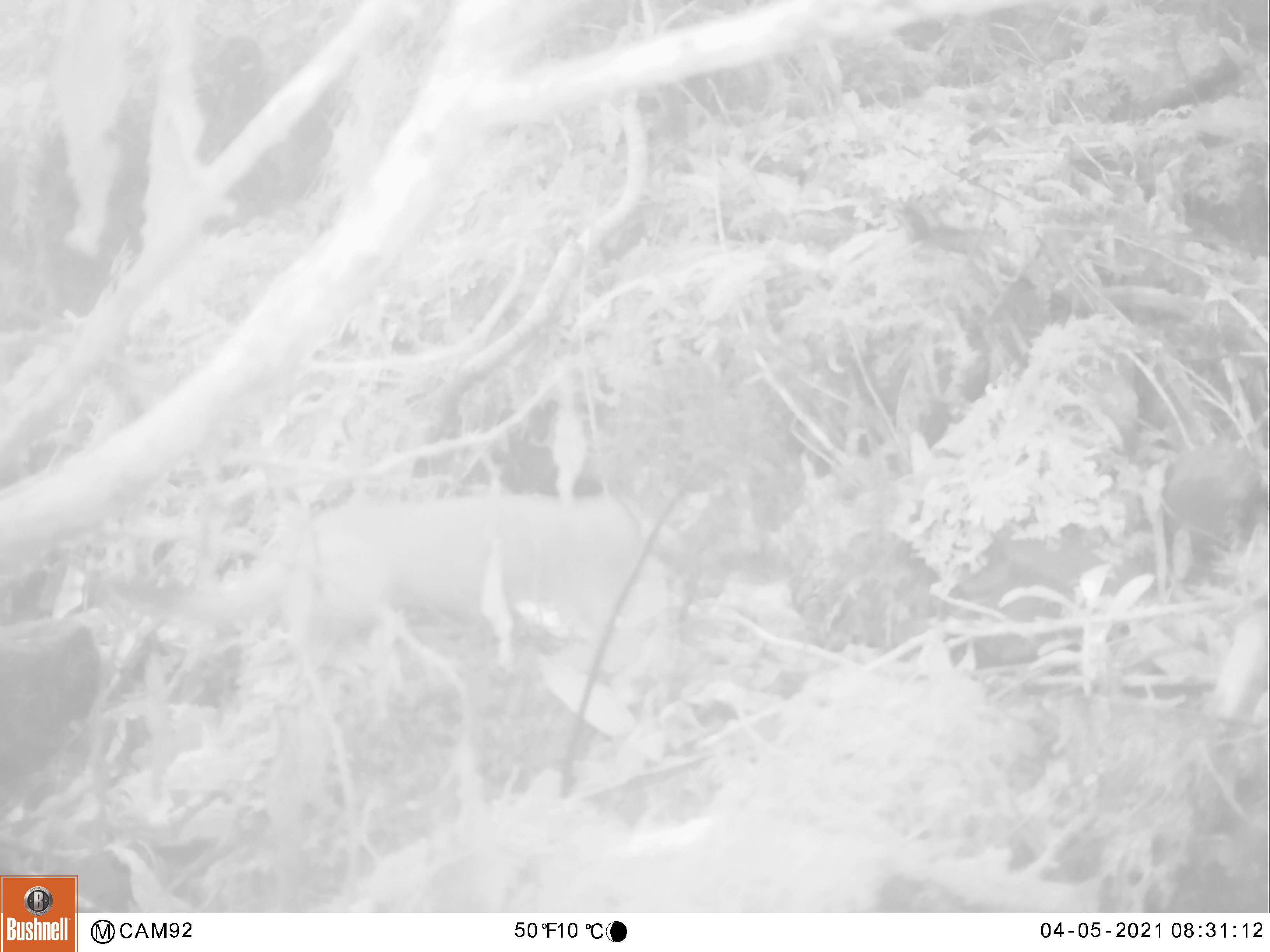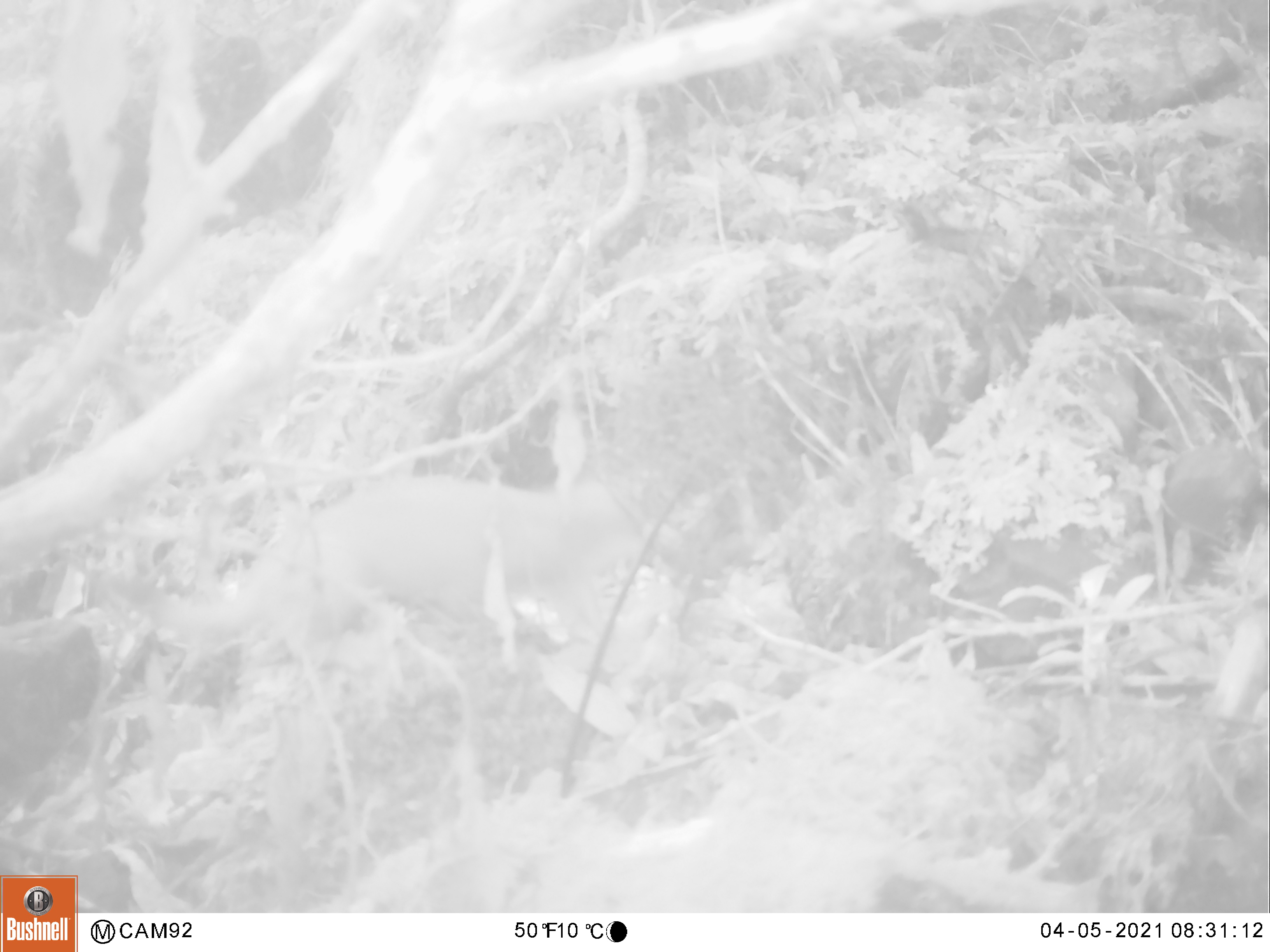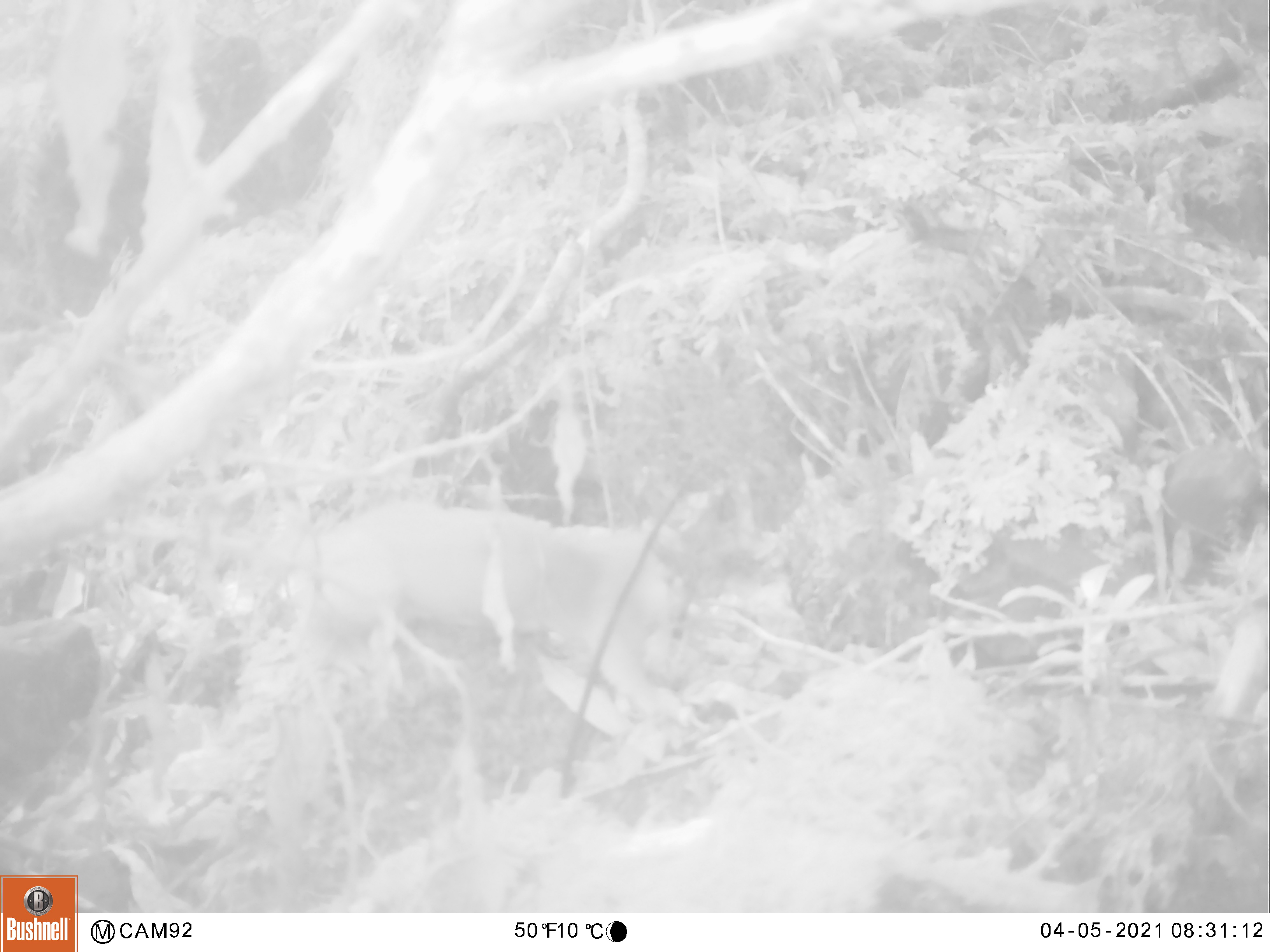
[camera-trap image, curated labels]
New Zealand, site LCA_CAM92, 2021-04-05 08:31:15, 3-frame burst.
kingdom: Animalia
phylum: Chordata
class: Mammalia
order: Carnivora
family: Mustelidae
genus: Mustela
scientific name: Mustela erminea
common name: stoat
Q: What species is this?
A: Stoat (Mustela erminea).